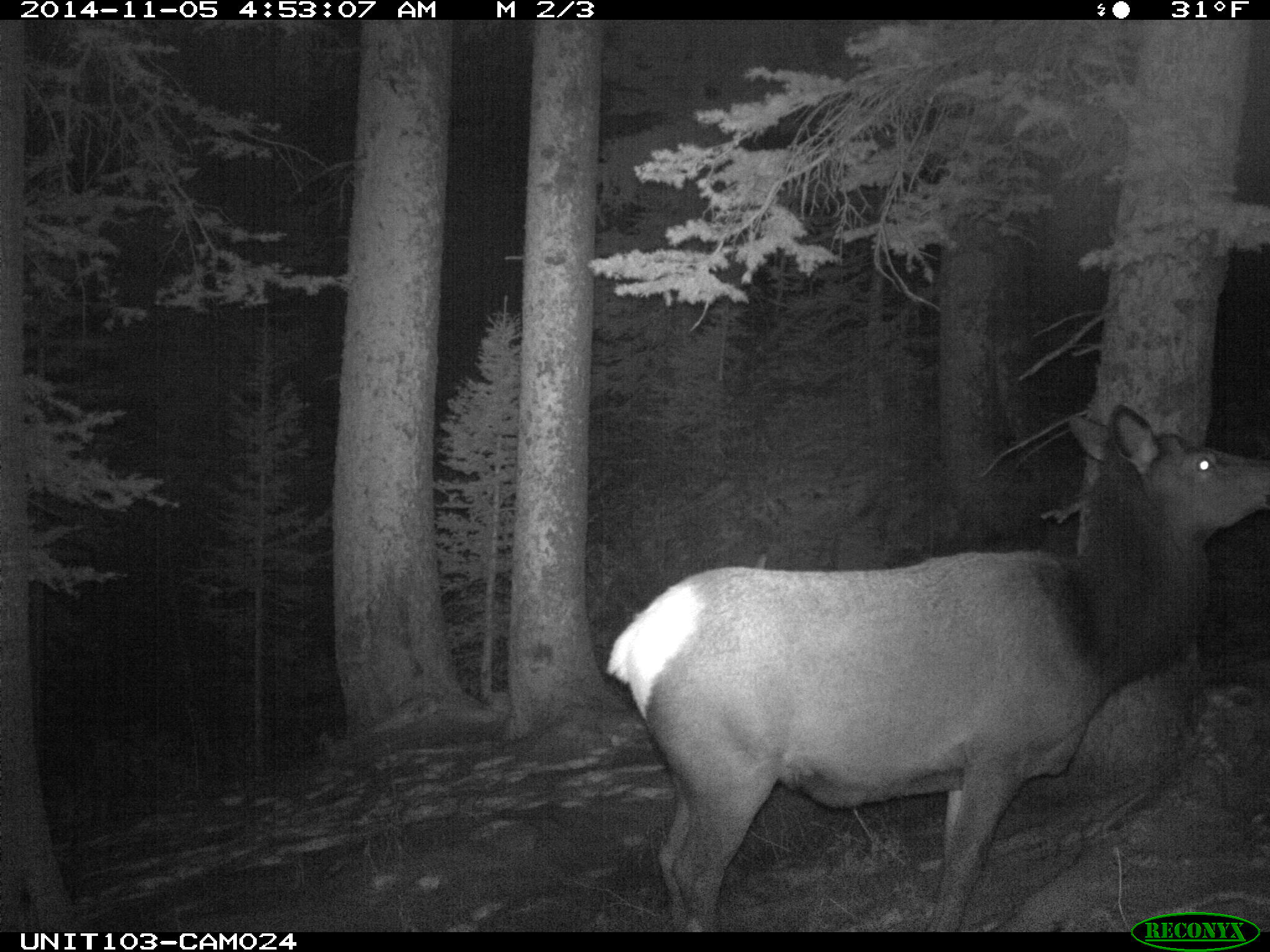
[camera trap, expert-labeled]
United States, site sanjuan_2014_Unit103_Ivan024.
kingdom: Animalia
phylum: Chordata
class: Mammalia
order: Artiodactyla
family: Cervidae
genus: Cervus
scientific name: Cervus elaphus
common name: red deer